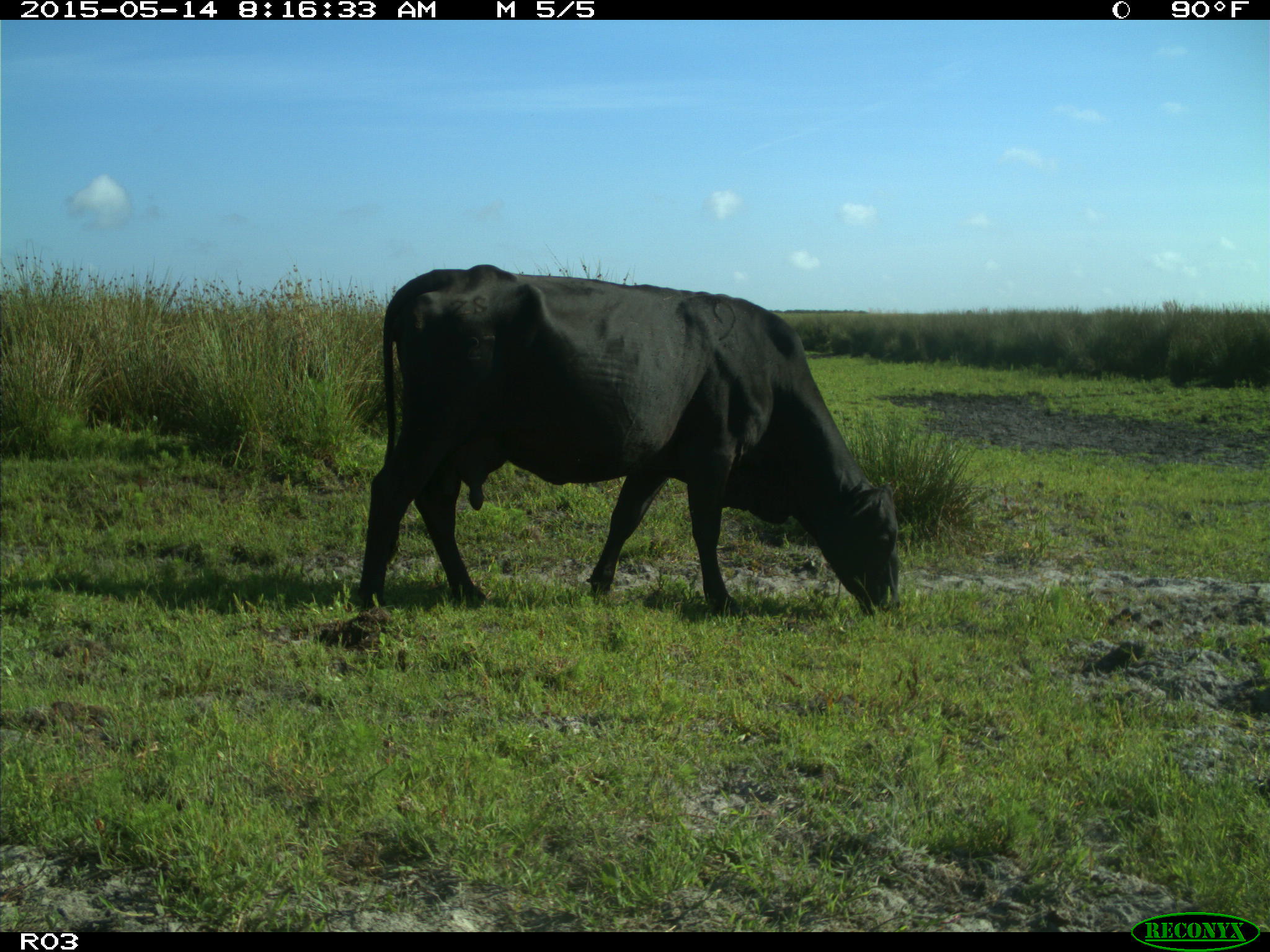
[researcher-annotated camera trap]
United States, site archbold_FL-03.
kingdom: Animalia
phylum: Chordata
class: Mammalia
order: Artiodactyla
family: Bovidae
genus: Bos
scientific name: Bos taurus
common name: domestic cow